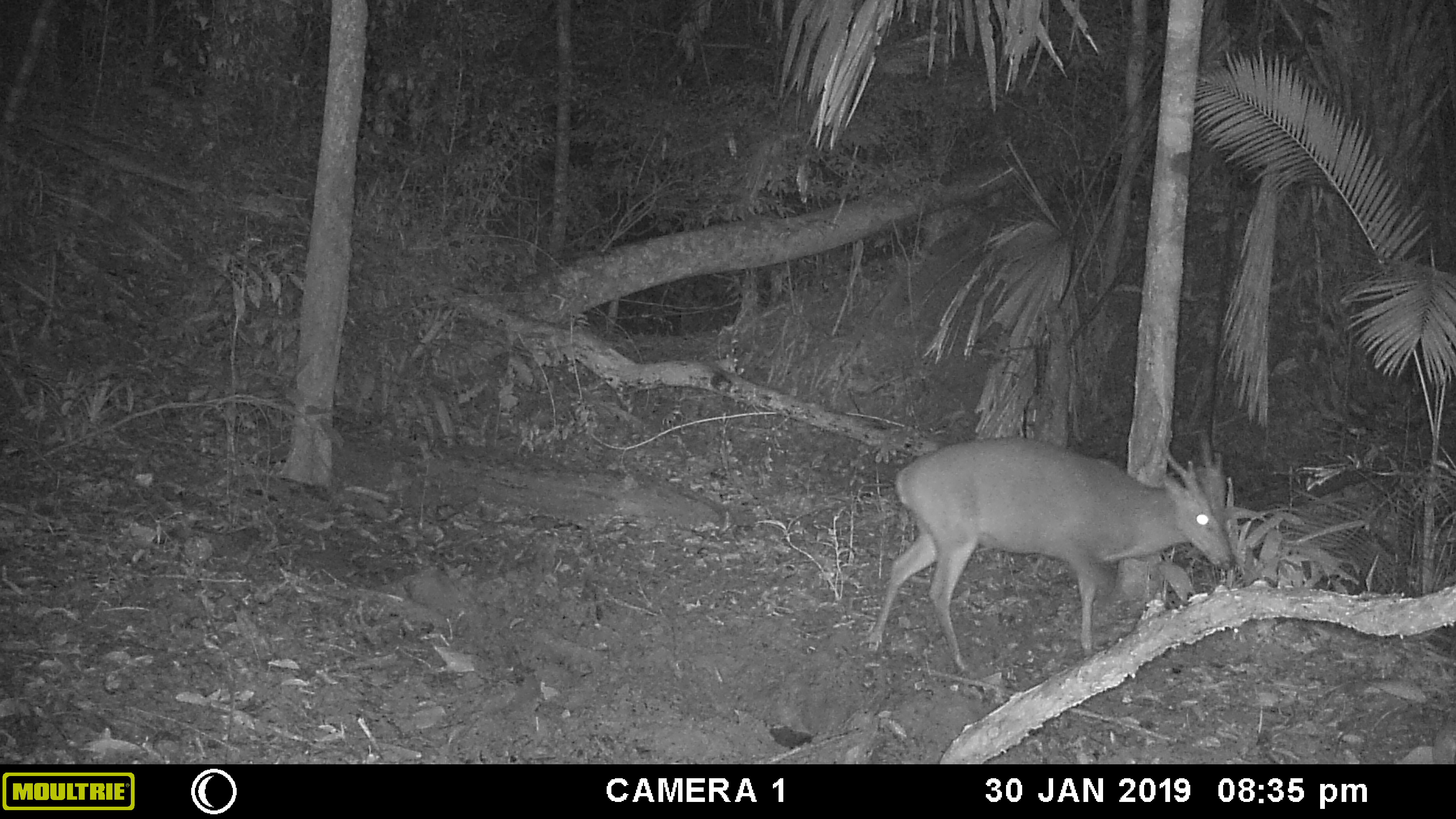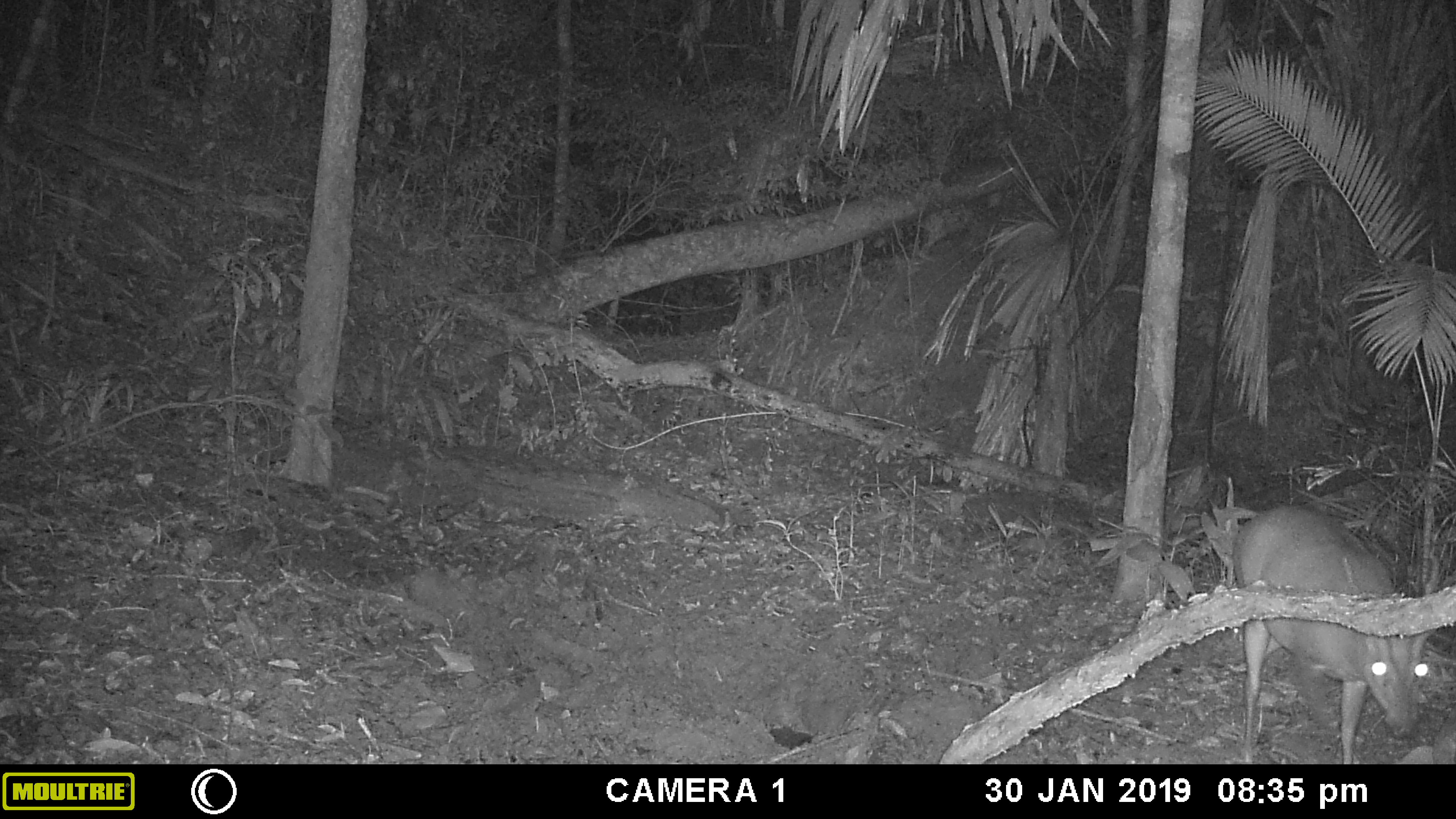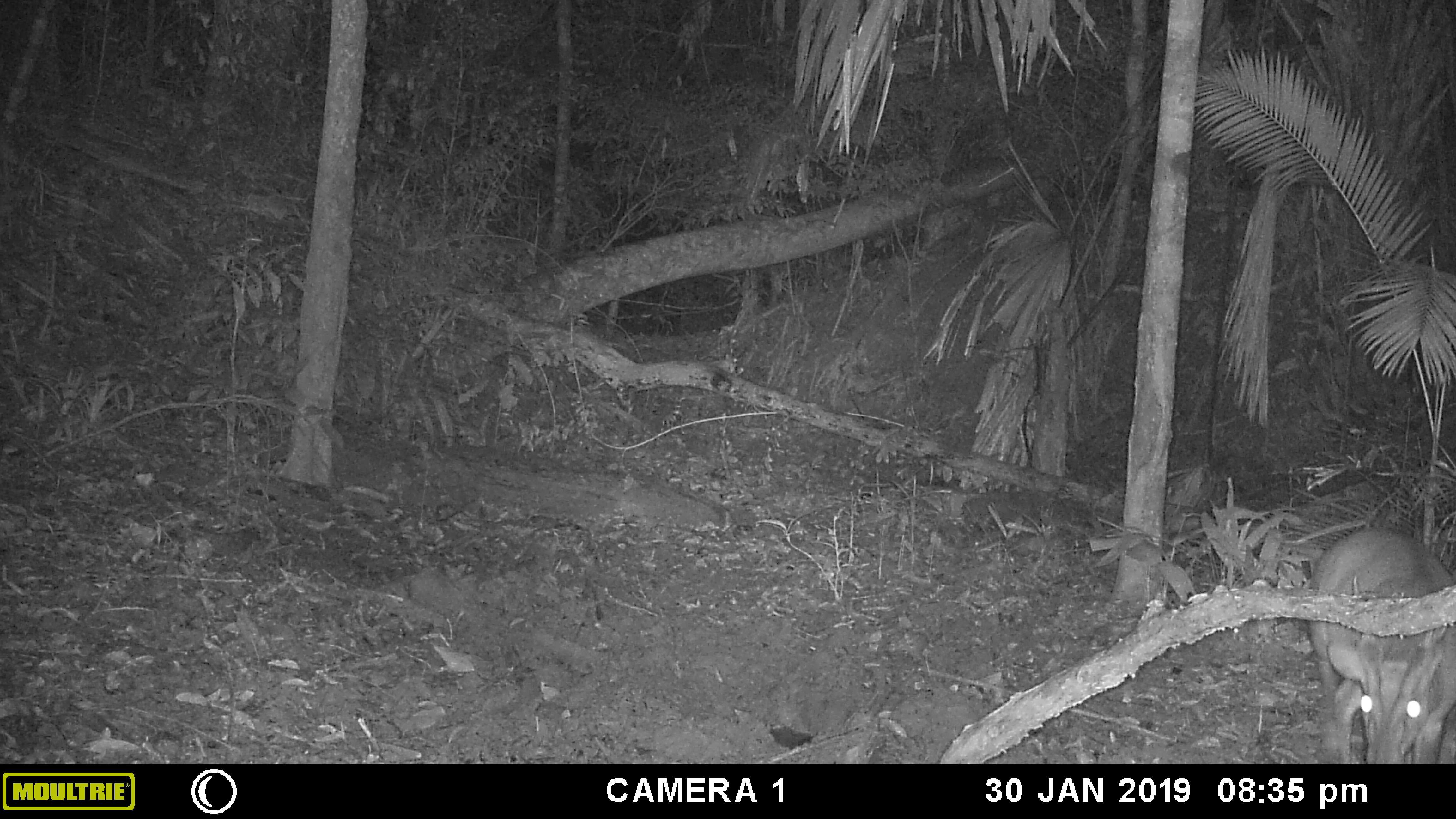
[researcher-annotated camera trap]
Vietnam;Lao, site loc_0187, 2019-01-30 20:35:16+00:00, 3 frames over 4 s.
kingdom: Animalia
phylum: Chordata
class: Mammalia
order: Artiodactyla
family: Cervidae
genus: Muntiacus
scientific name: Muntiacus vuquangensis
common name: large-antlered muntjac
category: large antlered muntjac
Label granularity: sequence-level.